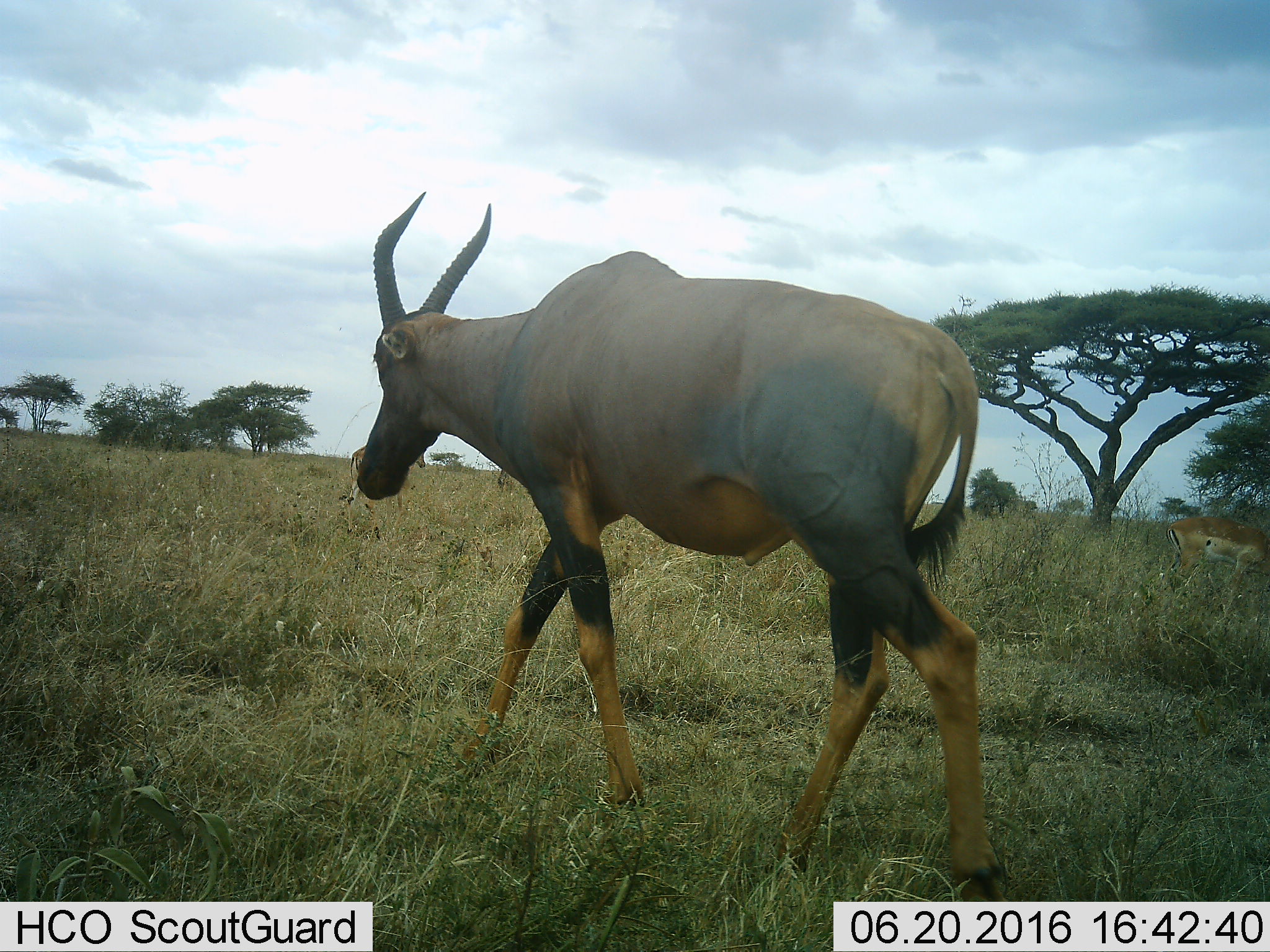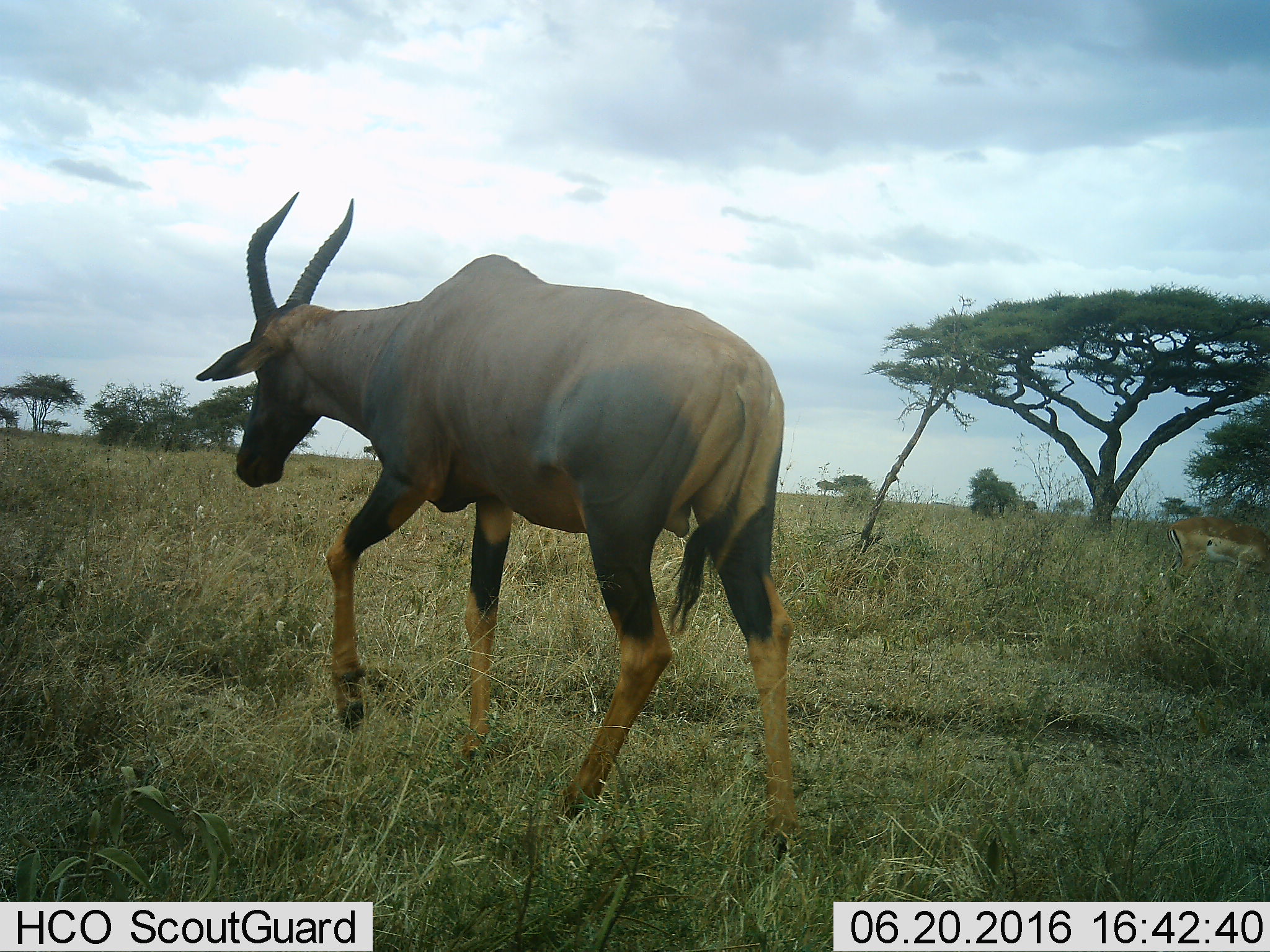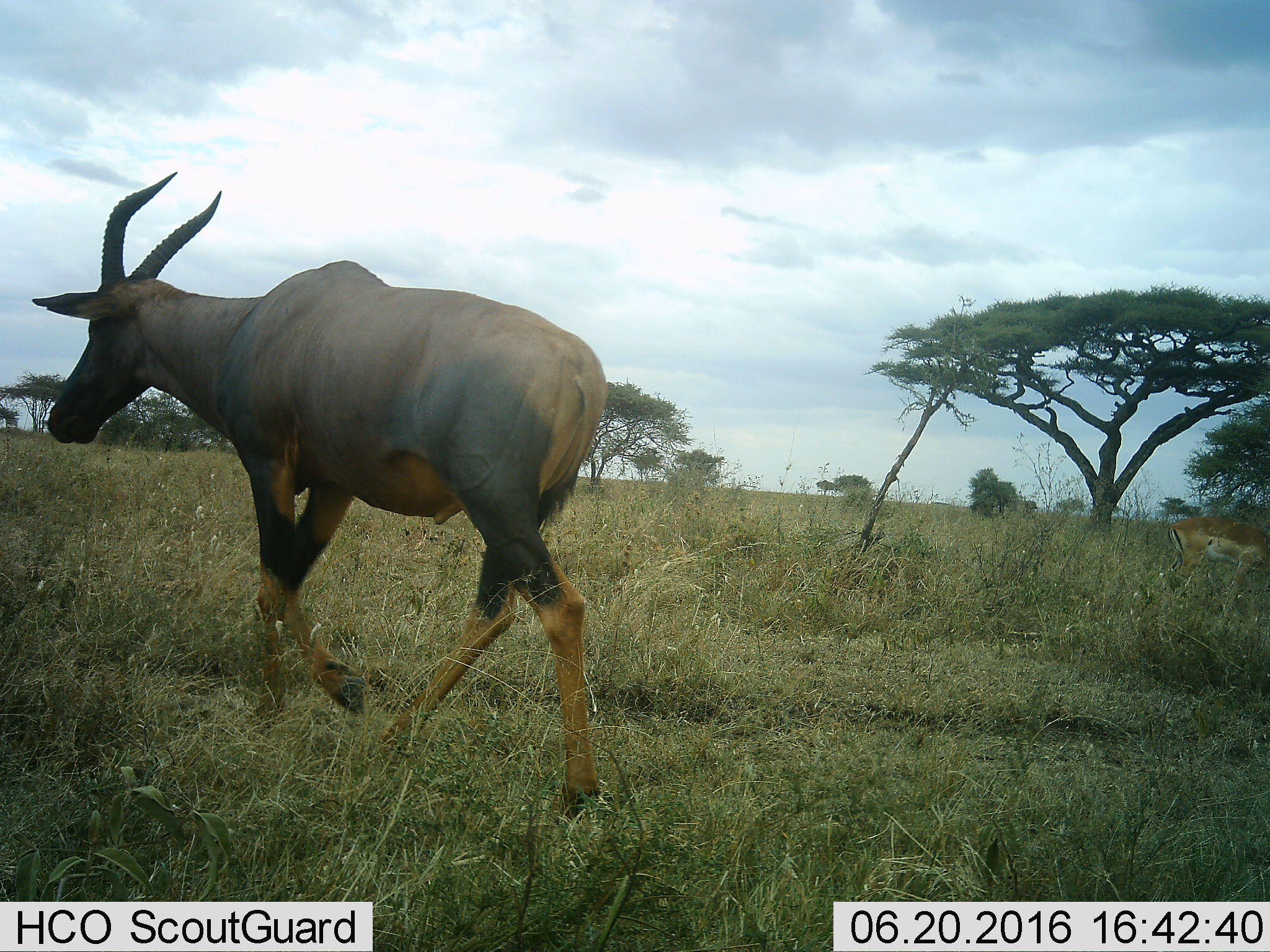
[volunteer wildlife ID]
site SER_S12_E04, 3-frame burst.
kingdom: Animalia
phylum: Chordata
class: Mammalia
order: Artiodactyla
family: Bovidae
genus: Alcelaphus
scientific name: Alcelaphus buselaphus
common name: hartebeest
Hartebeest (Alcelaphus buselaphus), count 1. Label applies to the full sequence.